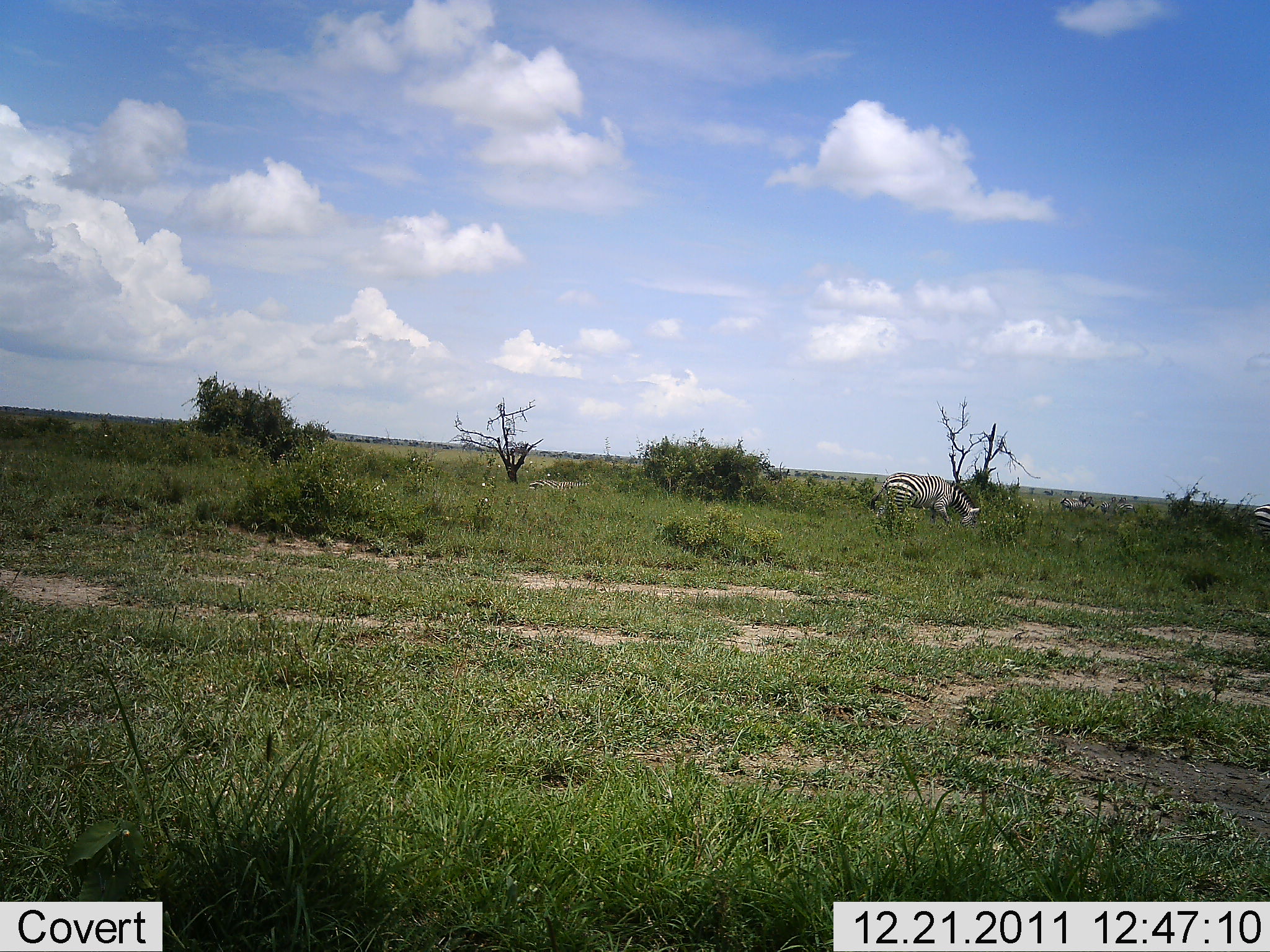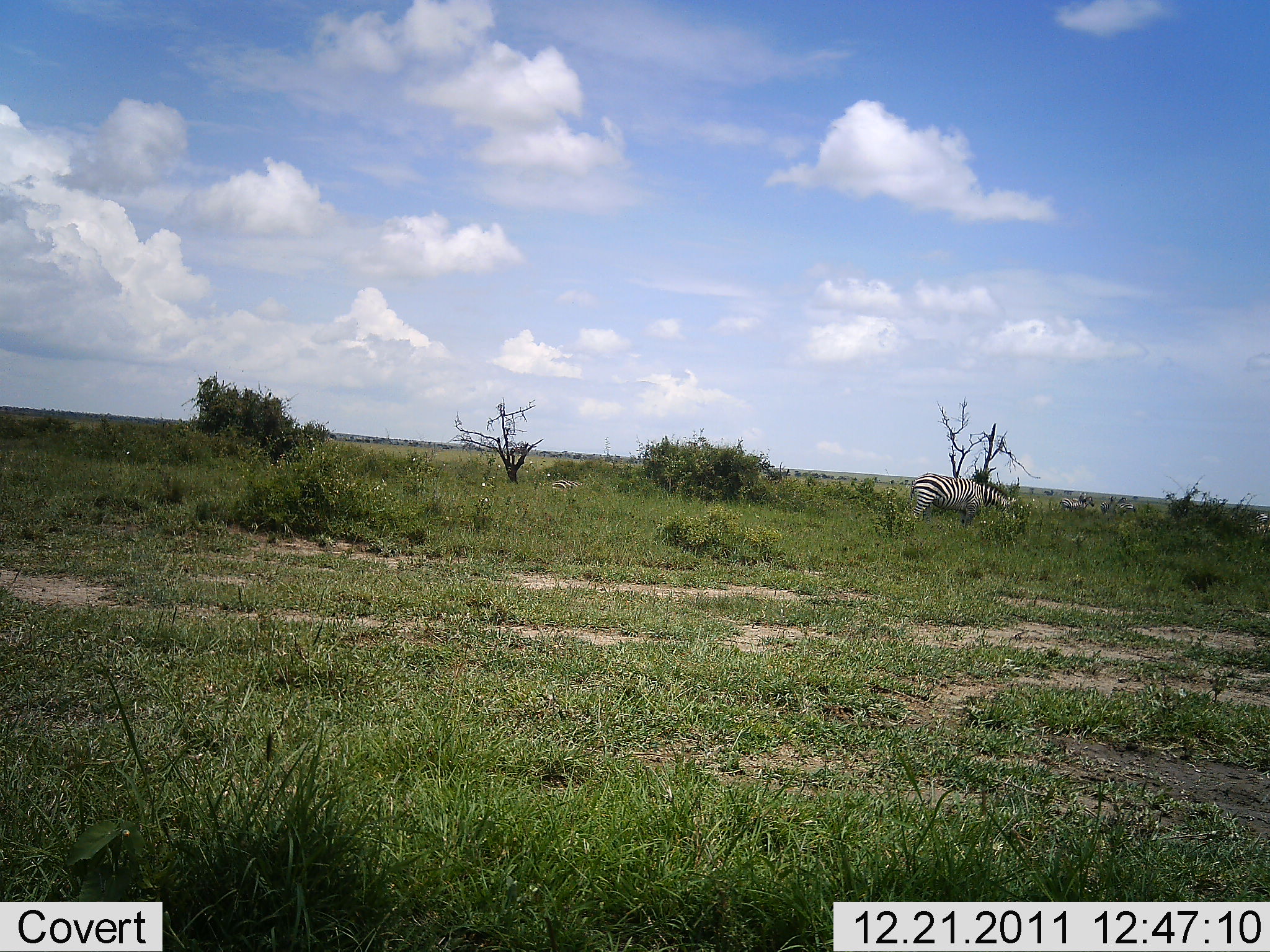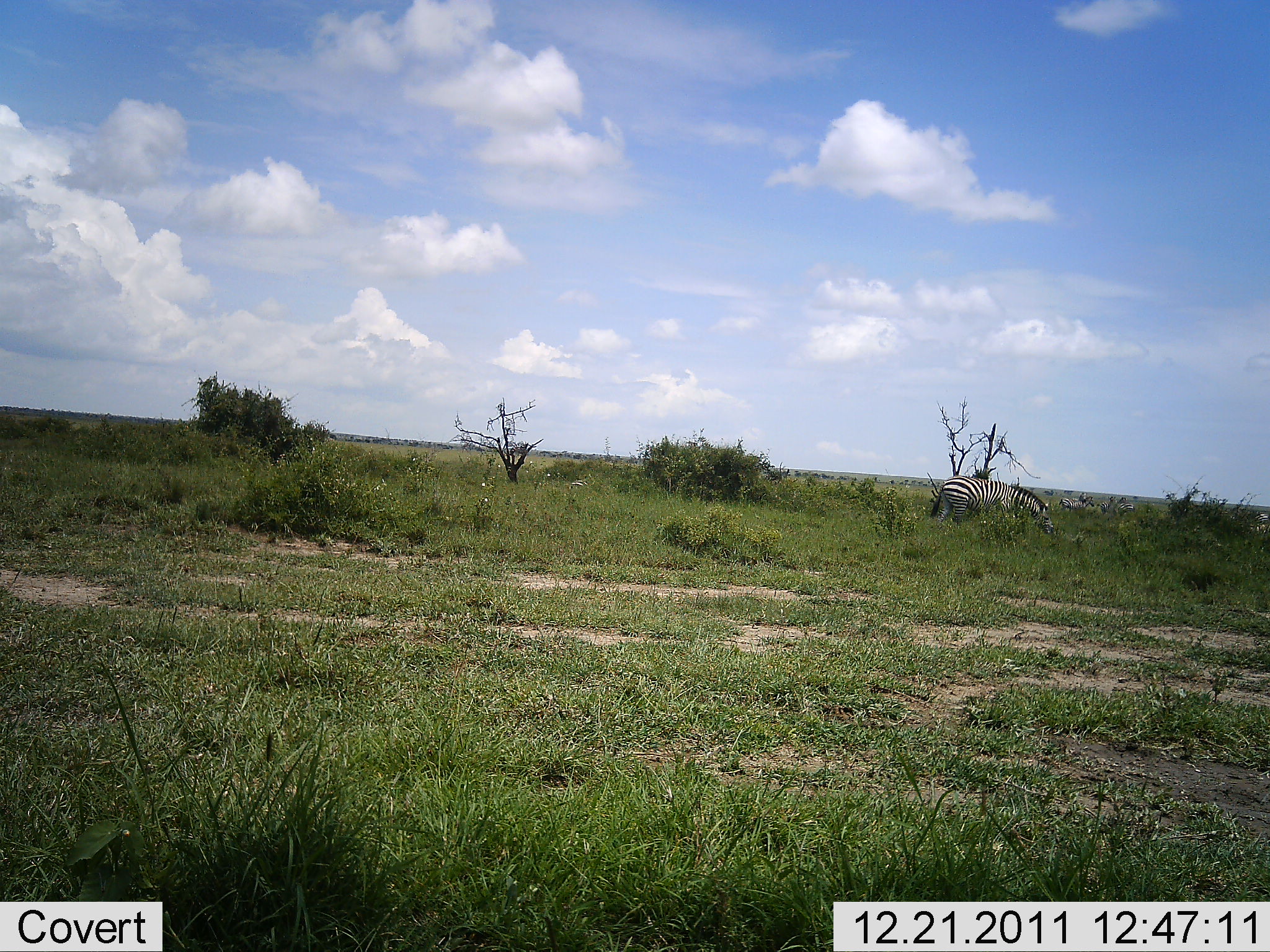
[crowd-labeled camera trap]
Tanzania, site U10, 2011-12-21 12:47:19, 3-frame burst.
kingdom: Animalia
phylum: Chordata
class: Mammalia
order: Perissodactyla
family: Equidae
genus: Equus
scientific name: Equus quagga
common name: plains zebra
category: zebra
Zebra (plains zebra) (Equus quagga), count 2. Behavior (volunteer vote fractions): standing 25%, resting 0%, moving 42%, interacting 0%. Young present (vote fraction): 0%. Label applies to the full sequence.